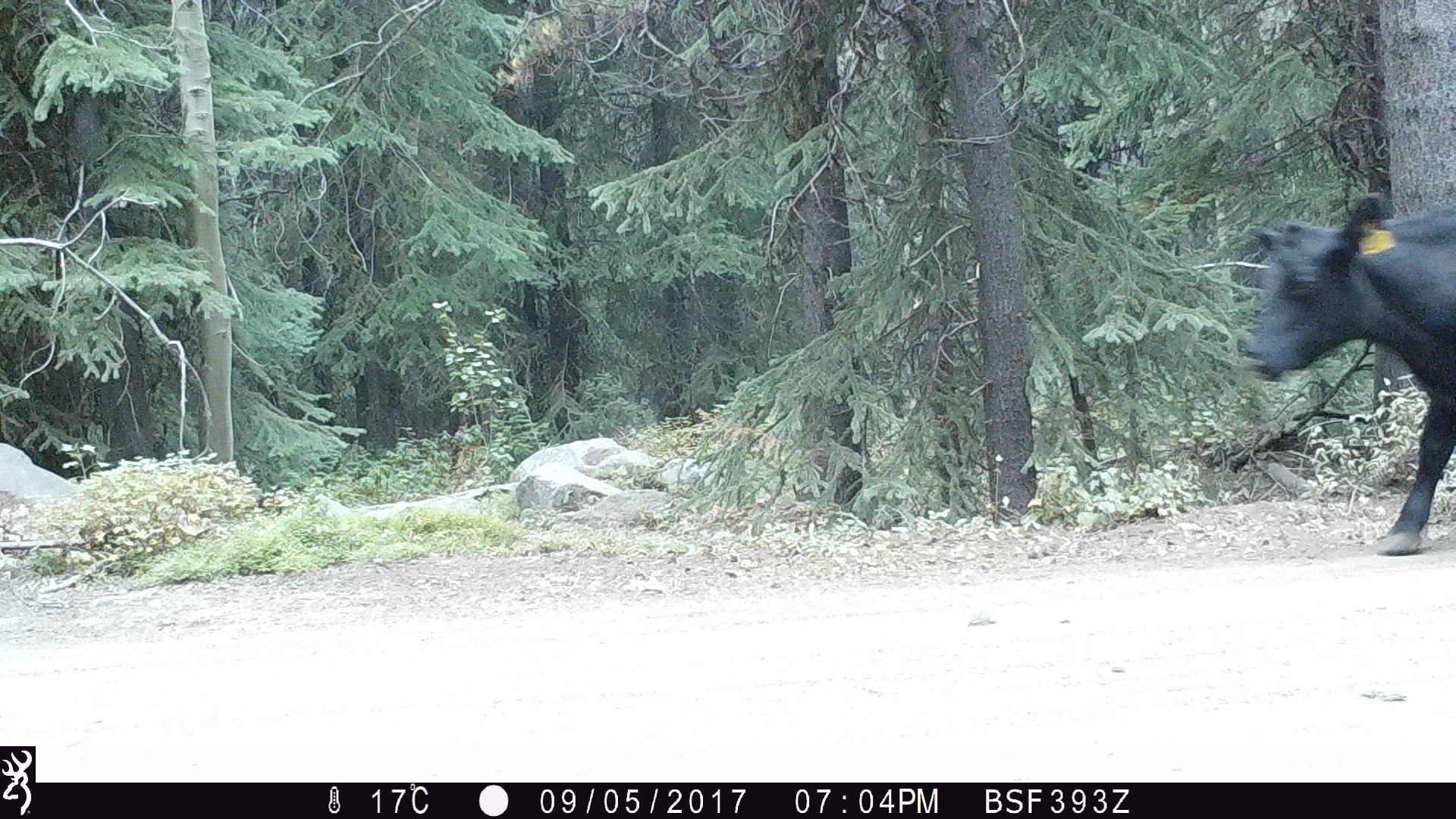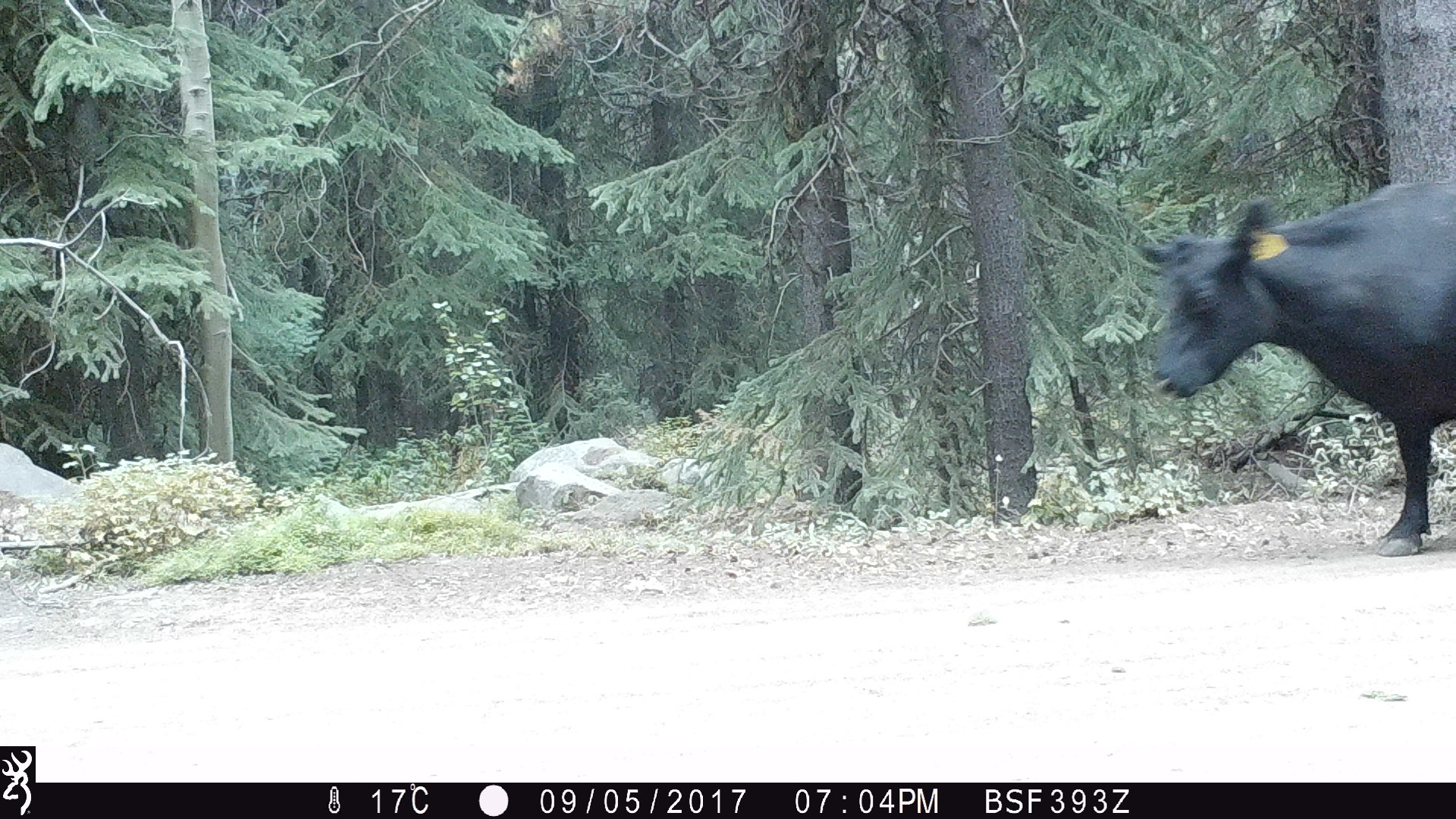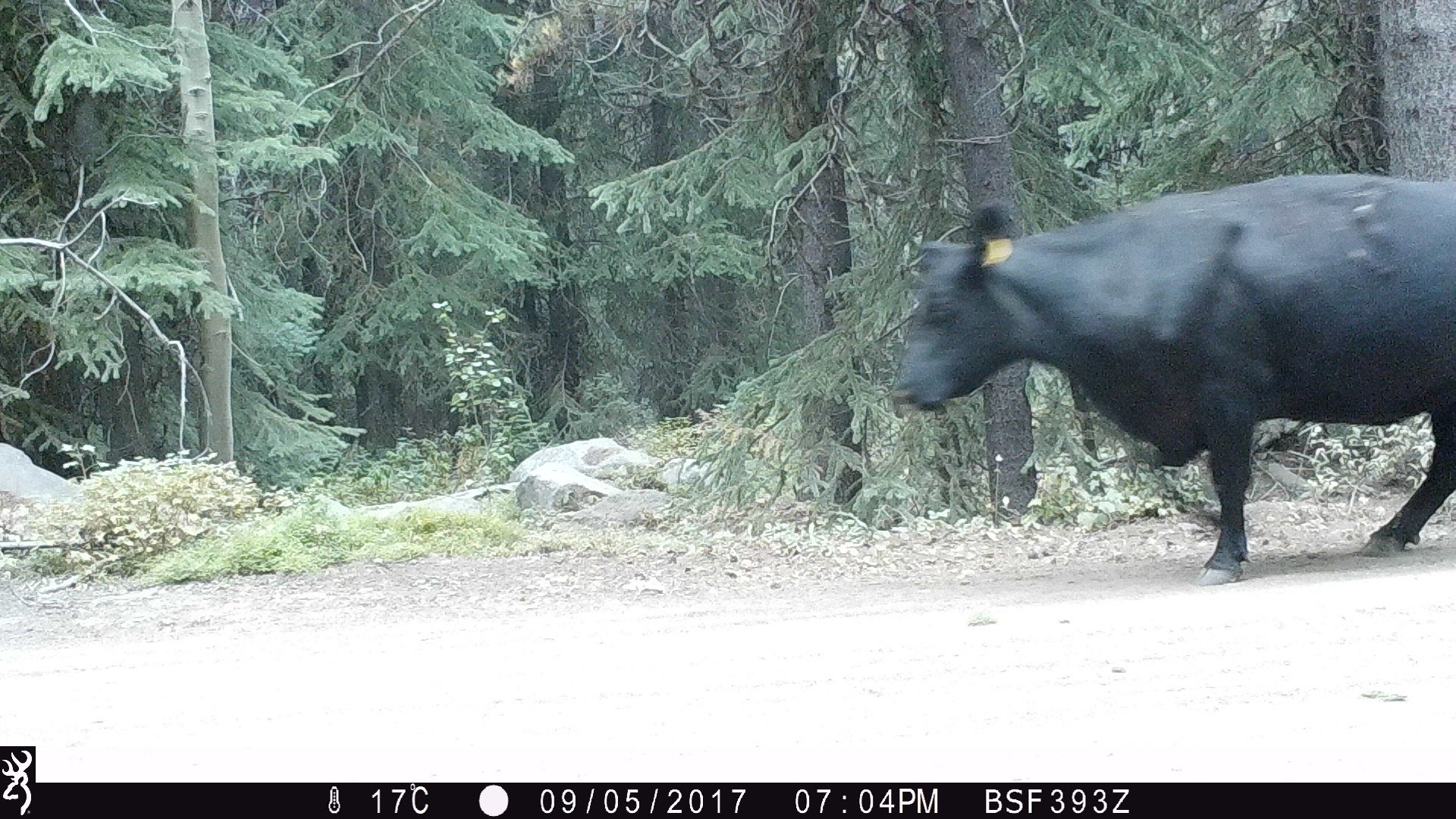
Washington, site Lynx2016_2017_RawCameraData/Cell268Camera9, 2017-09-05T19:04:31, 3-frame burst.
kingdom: Animalia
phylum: Chordata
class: Mammalia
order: Artiodactyla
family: Bovidae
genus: Bos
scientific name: Bos taurus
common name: domestic cattle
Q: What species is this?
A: Domestic cattle (Bos taurus).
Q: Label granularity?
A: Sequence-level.